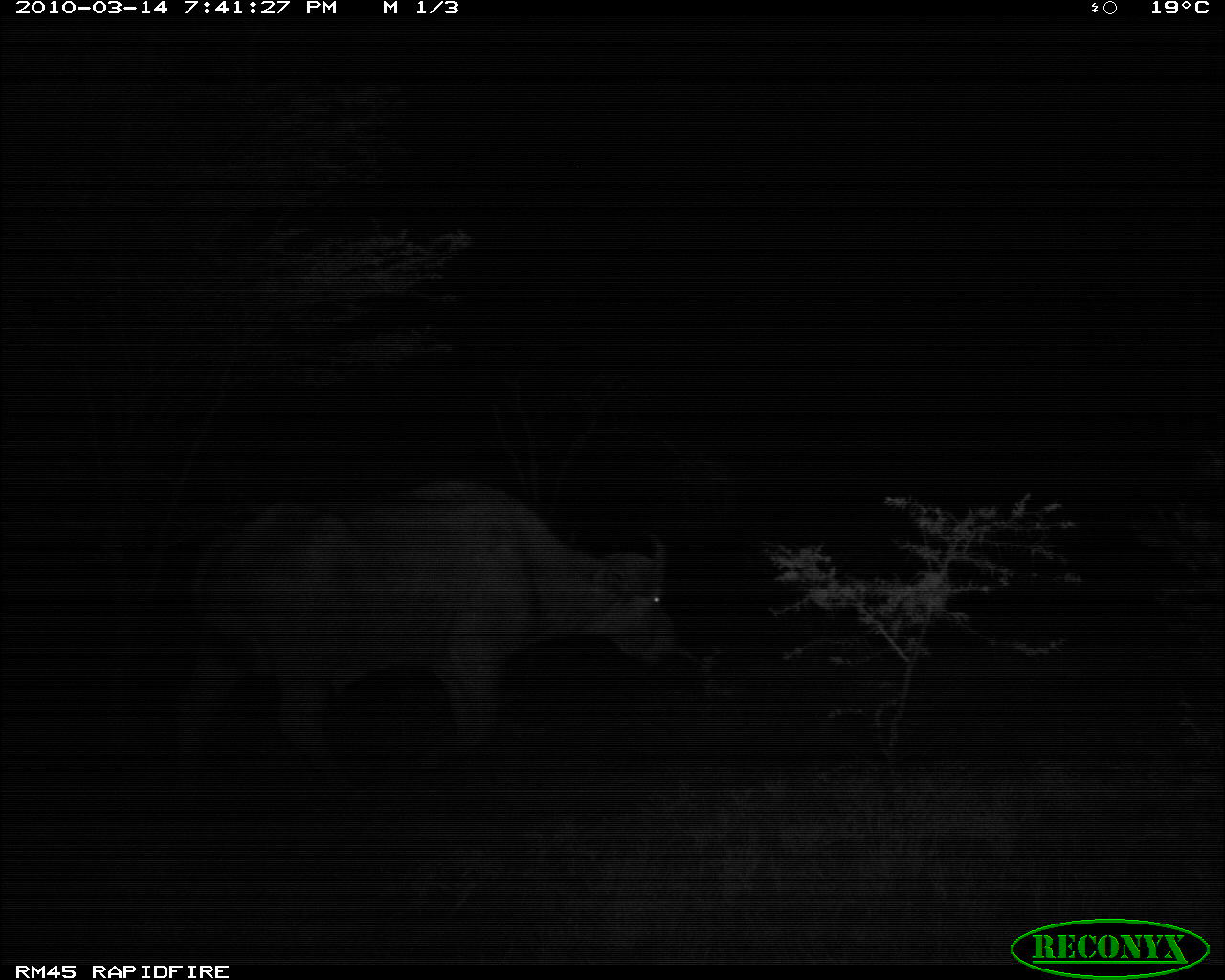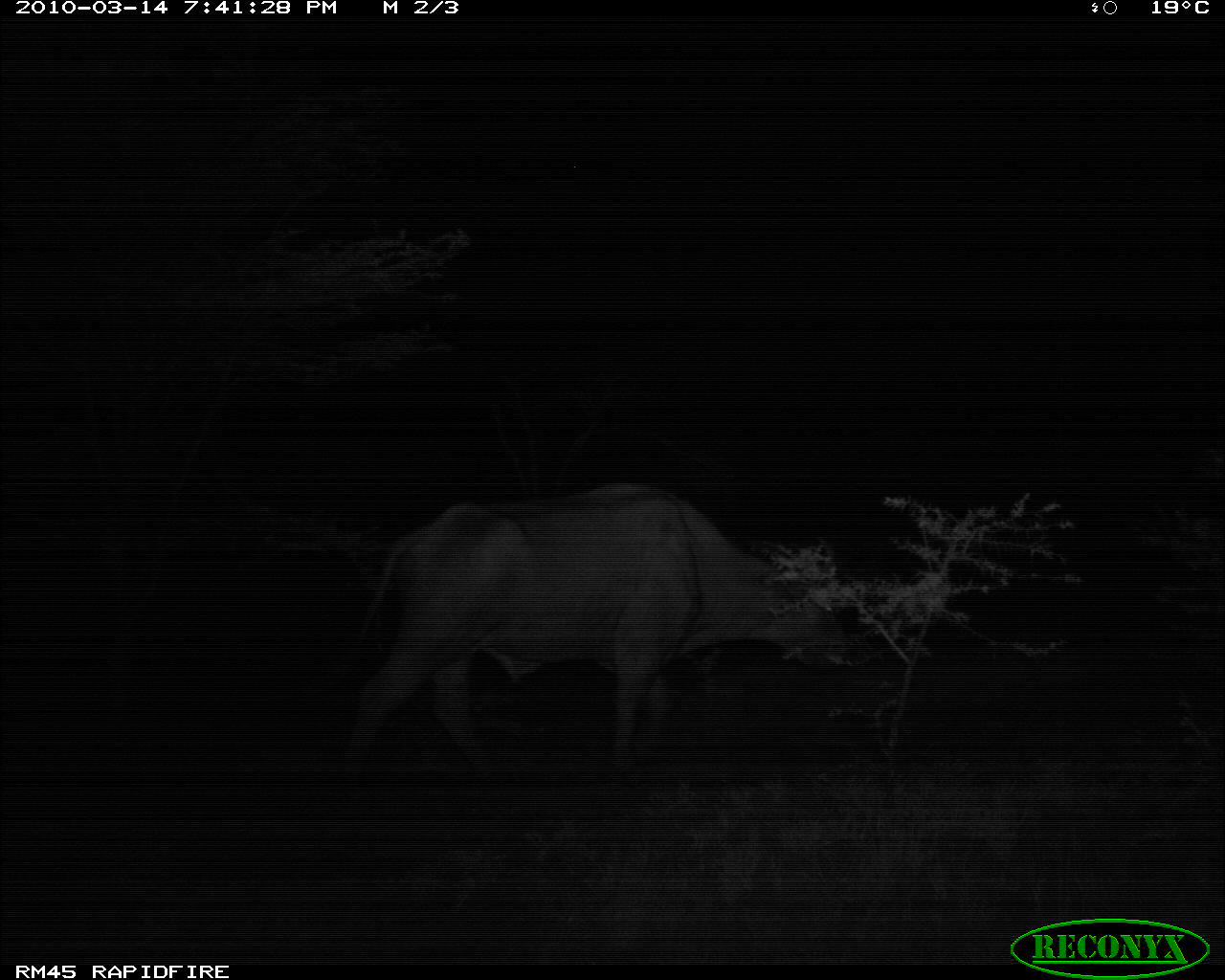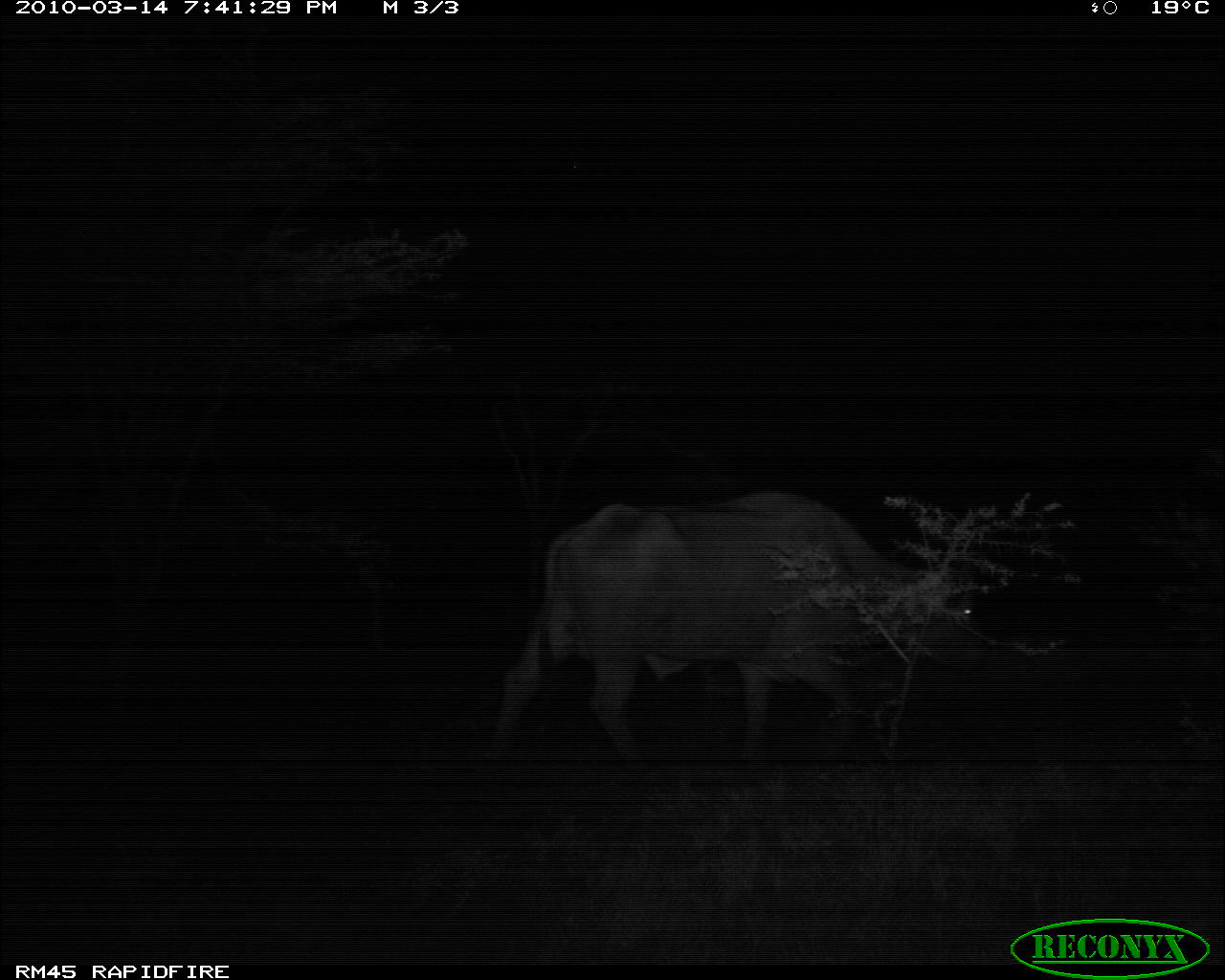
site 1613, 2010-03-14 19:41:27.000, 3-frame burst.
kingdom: Animalia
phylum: Chordata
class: Mammalia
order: Artiodactyla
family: Bovidae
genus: Syncerus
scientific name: Syncerus caffer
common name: african buffalo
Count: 1.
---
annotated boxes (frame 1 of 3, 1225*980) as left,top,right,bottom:
syncerus caffer: 160,479,680,796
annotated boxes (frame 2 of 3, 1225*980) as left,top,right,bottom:
syncerus caffer: 325,482,850,798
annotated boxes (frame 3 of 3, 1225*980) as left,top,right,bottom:
syncerus caffer: 488,489,988,787